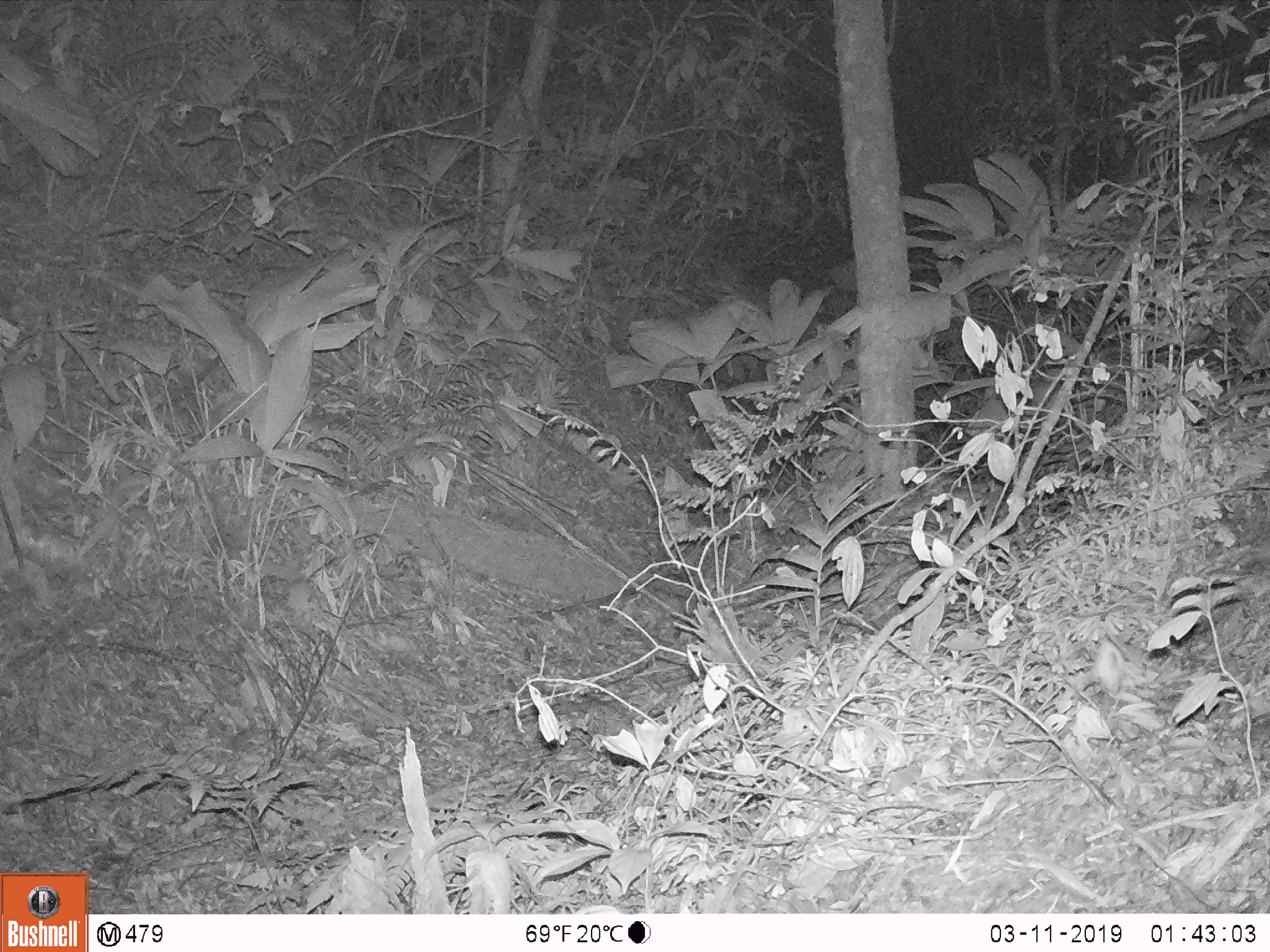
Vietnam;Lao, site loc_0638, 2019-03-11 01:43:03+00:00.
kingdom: Animalia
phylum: Chordata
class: Mammalia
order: Rodentia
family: Muridae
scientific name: Muridae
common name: old-world mice and rats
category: unidentified murid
Unidentified murid (old-world mice and rats) (Muridae). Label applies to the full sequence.